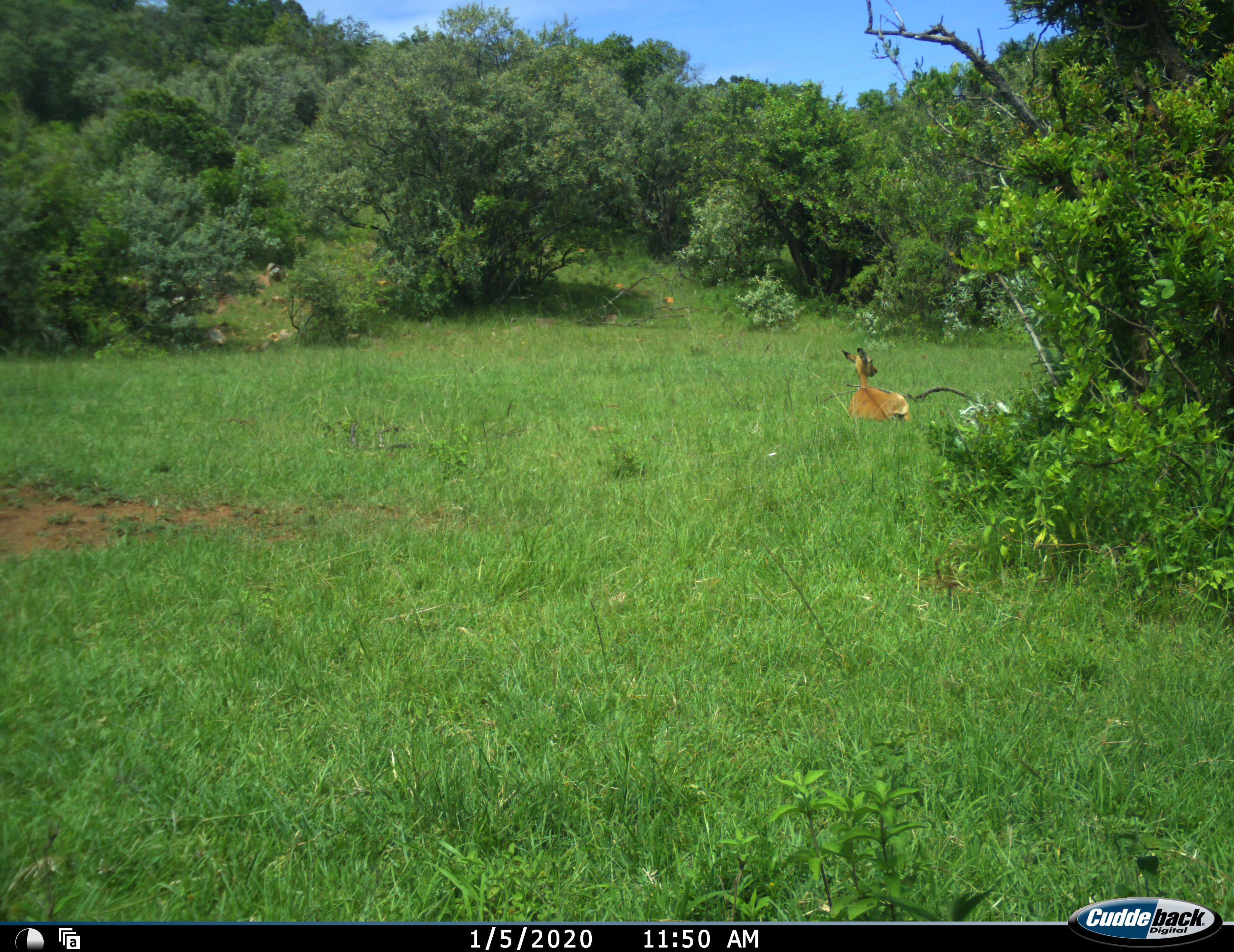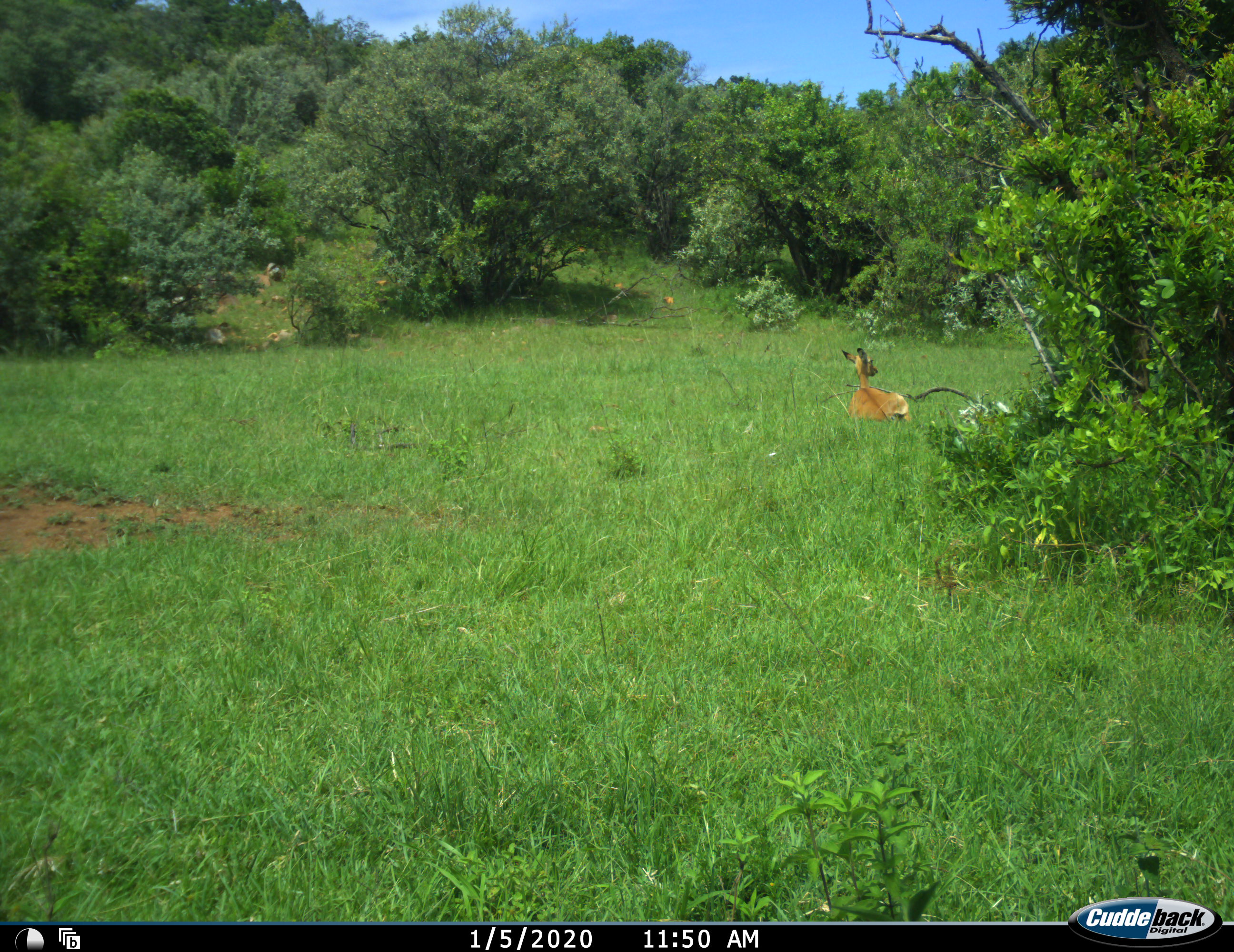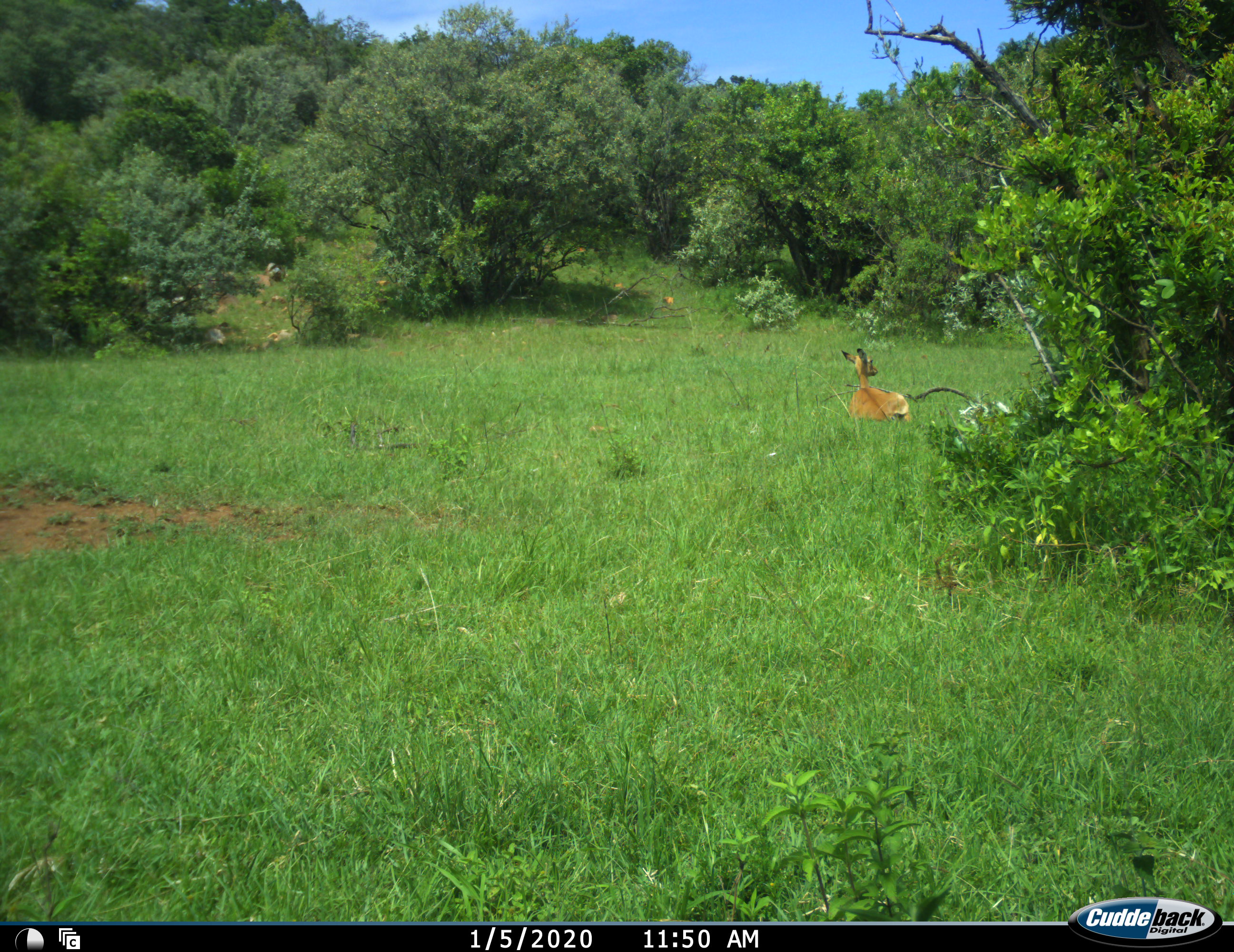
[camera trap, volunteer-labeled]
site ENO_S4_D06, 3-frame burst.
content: unidentified animal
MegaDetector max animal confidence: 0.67